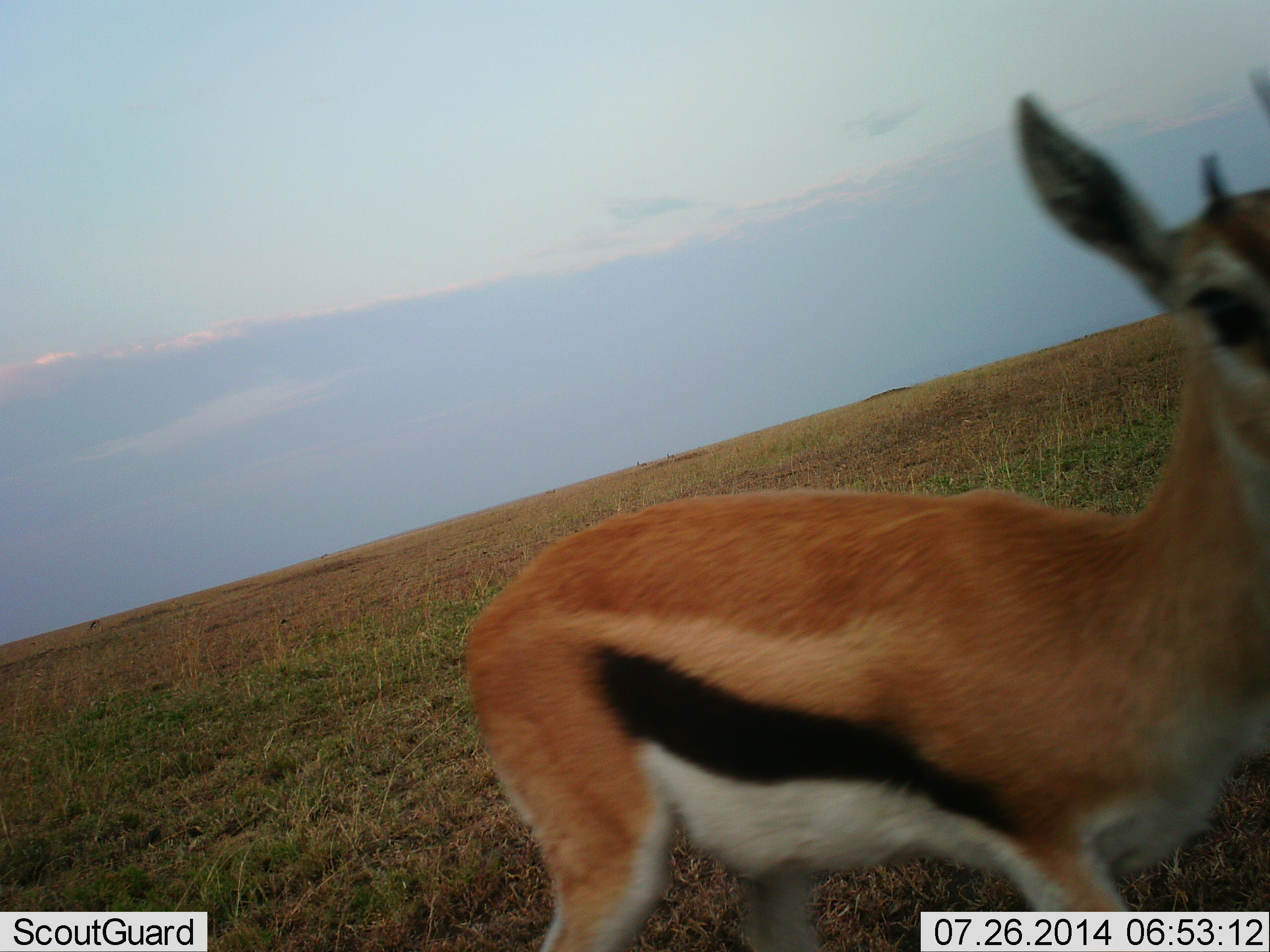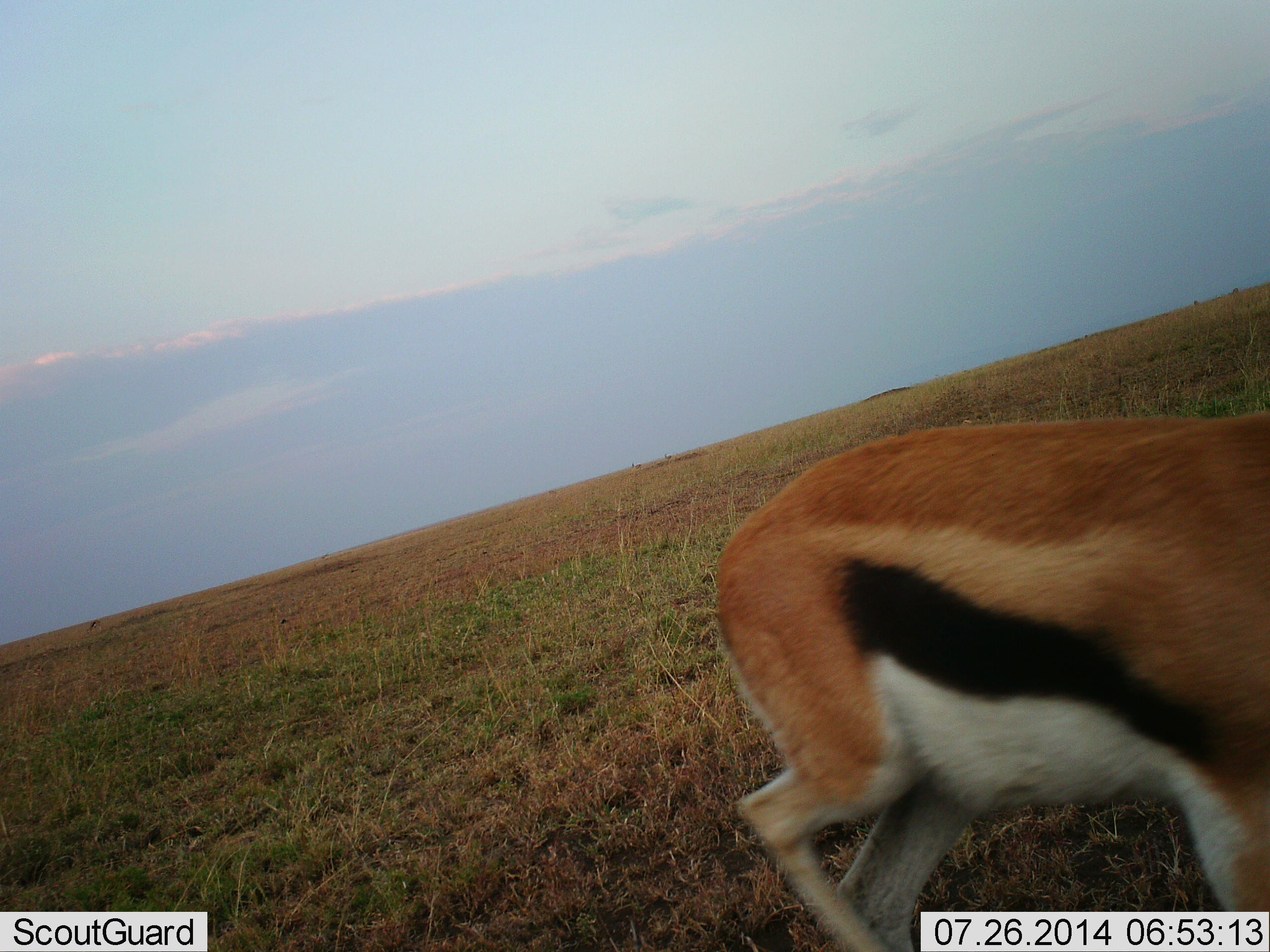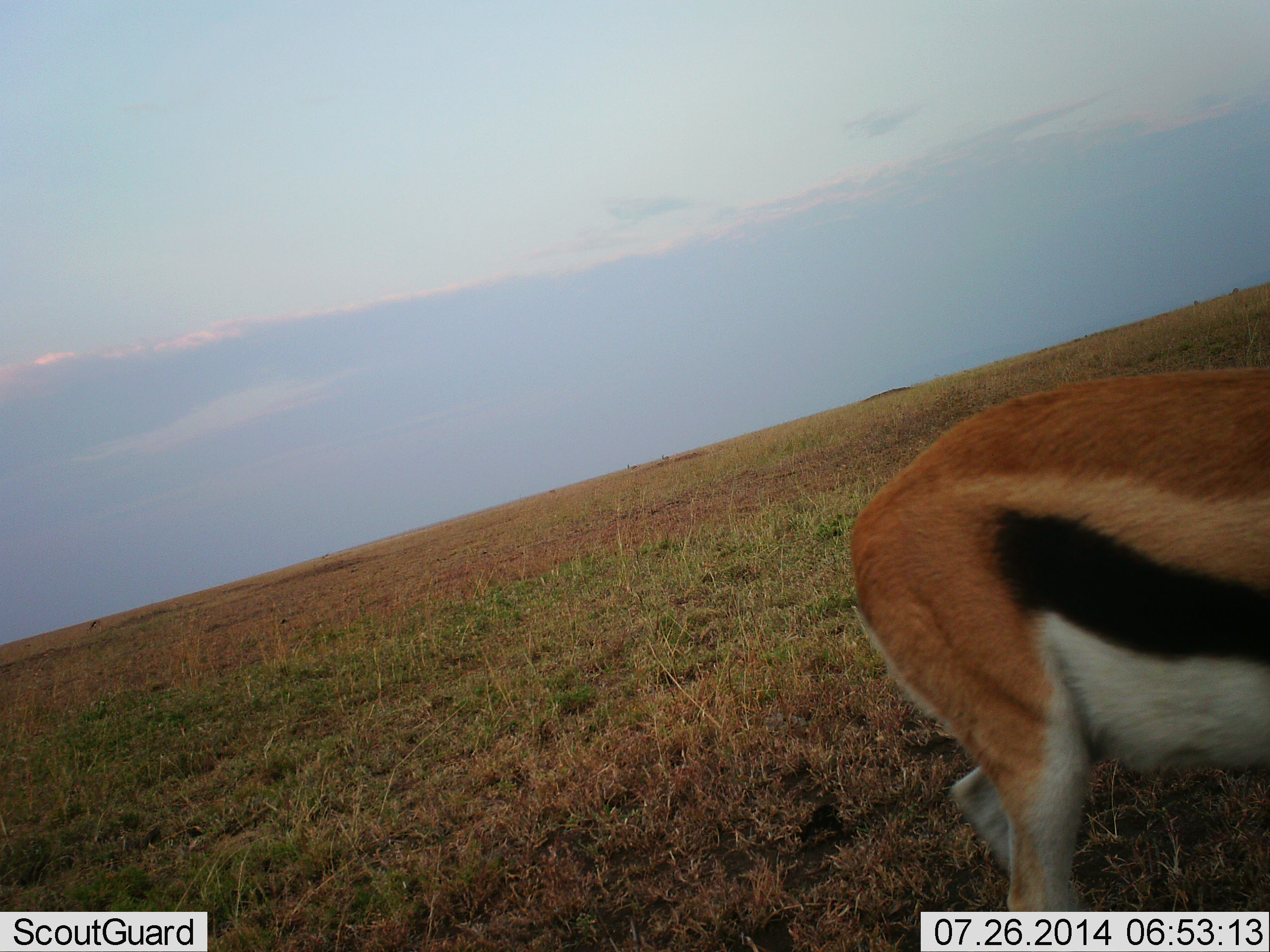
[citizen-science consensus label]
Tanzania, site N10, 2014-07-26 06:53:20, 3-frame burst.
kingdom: Animalia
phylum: Chordata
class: Mammalia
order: Artiodactyla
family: Bovidae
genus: Eudorcas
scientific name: Eudorcas thomsonii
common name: thomson's gazelle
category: gazellethomsons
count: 1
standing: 10%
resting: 0%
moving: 90%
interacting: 0%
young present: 0%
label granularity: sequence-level